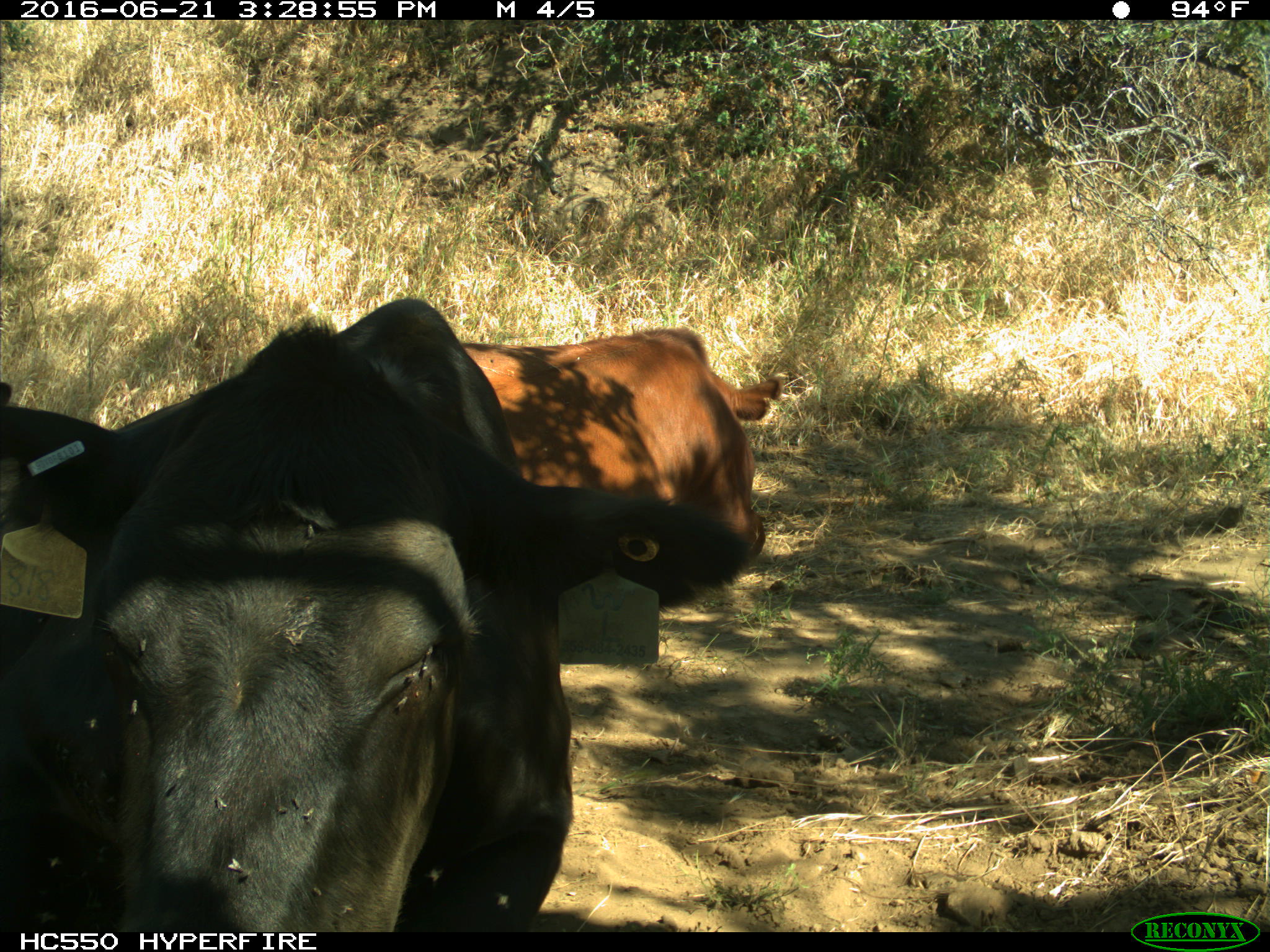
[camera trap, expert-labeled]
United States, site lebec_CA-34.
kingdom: Animalia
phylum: Chordata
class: Mammalia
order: Artiodactyla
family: Bovidae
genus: Bos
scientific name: Bos taurus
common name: domestic cow